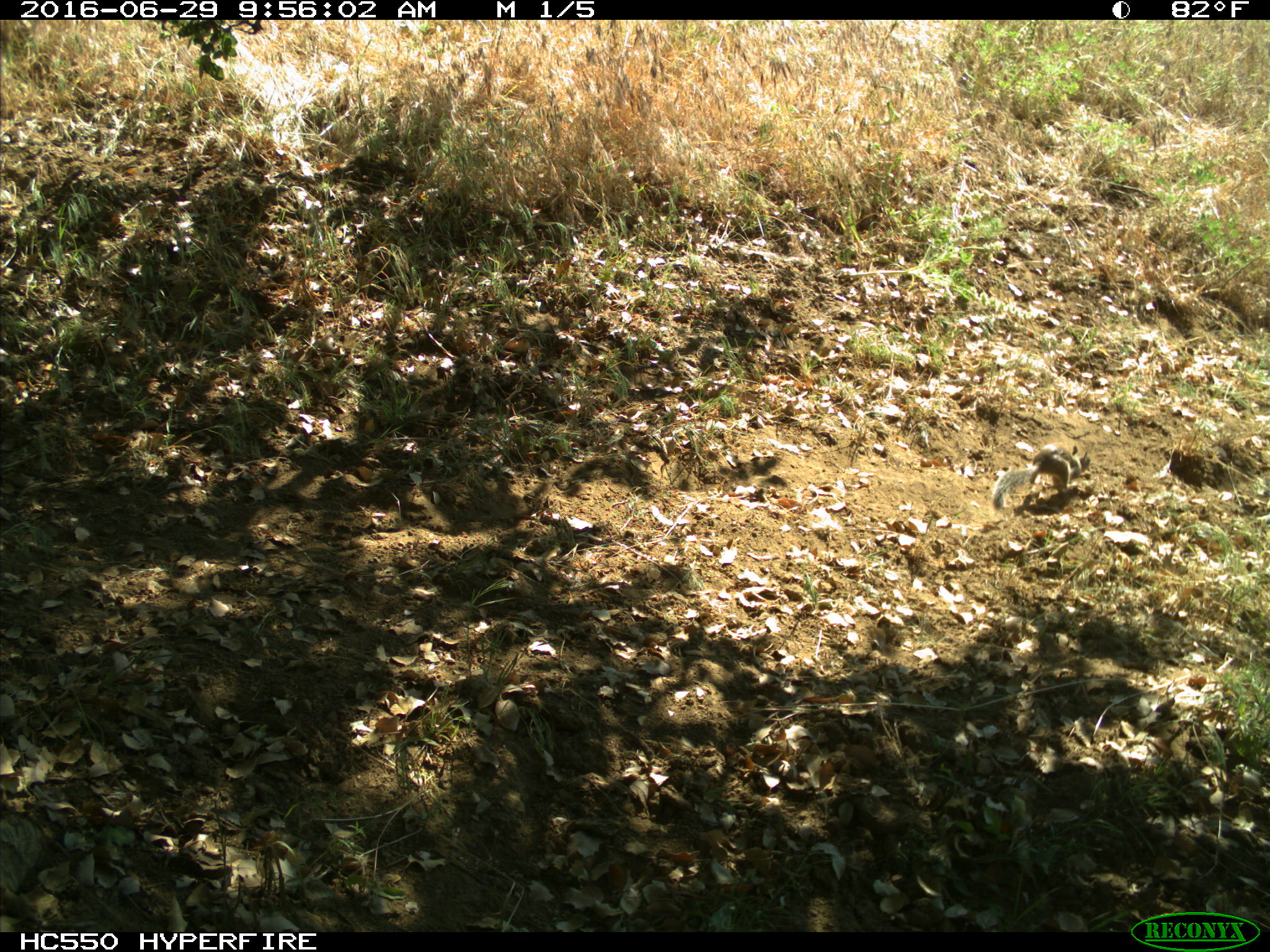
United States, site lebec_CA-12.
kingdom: Animalia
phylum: Chordata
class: Mammalia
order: Rodentia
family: Sciuridae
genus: Otospermophilus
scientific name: Otospermophilus beecheyi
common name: california ground squirrel